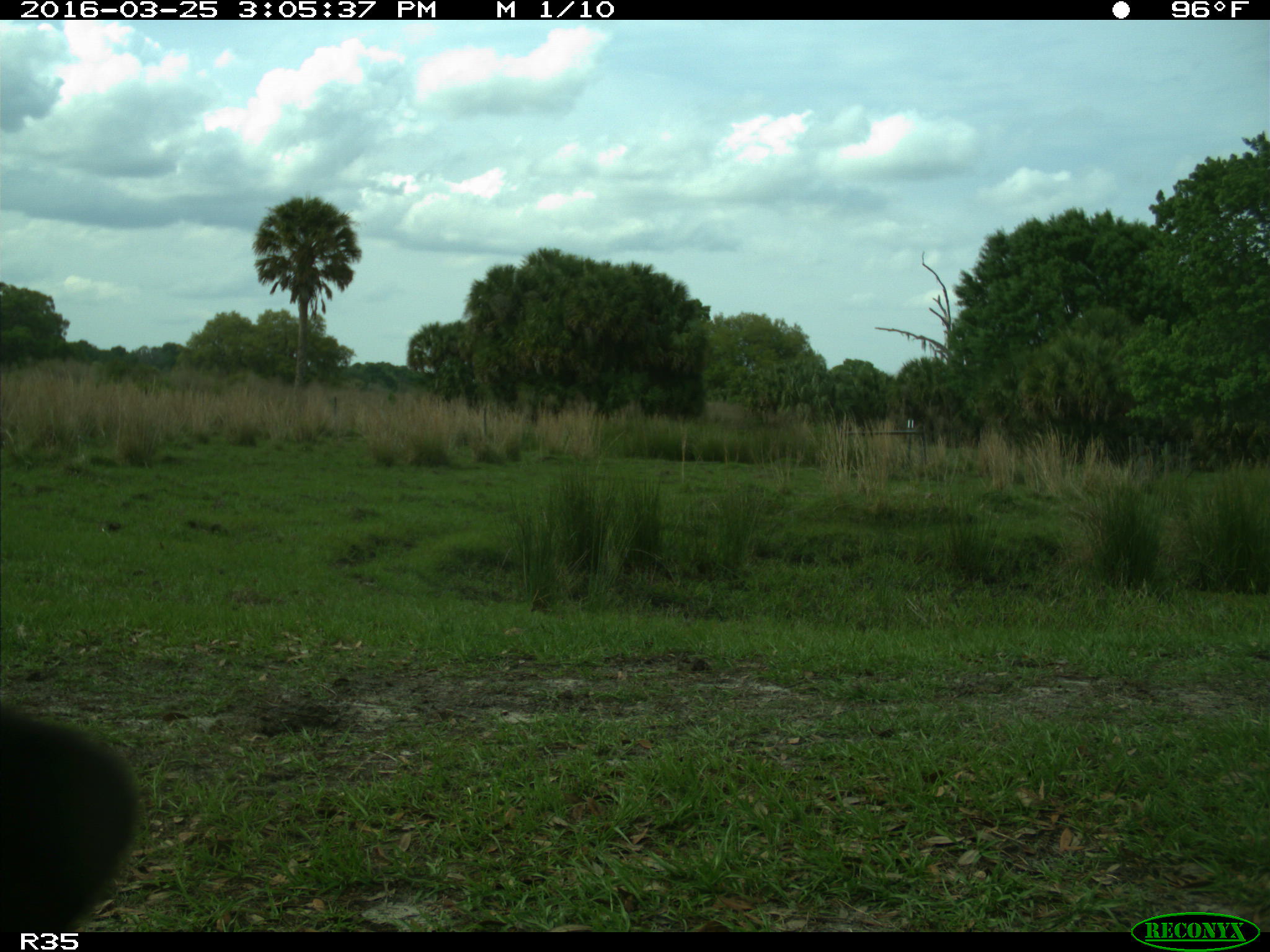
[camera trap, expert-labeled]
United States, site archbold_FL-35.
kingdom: Animalia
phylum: Chordata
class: Mammalia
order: Artiodactyla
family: Bovidae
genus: Bos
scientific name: Bos taurus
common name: domestic cow